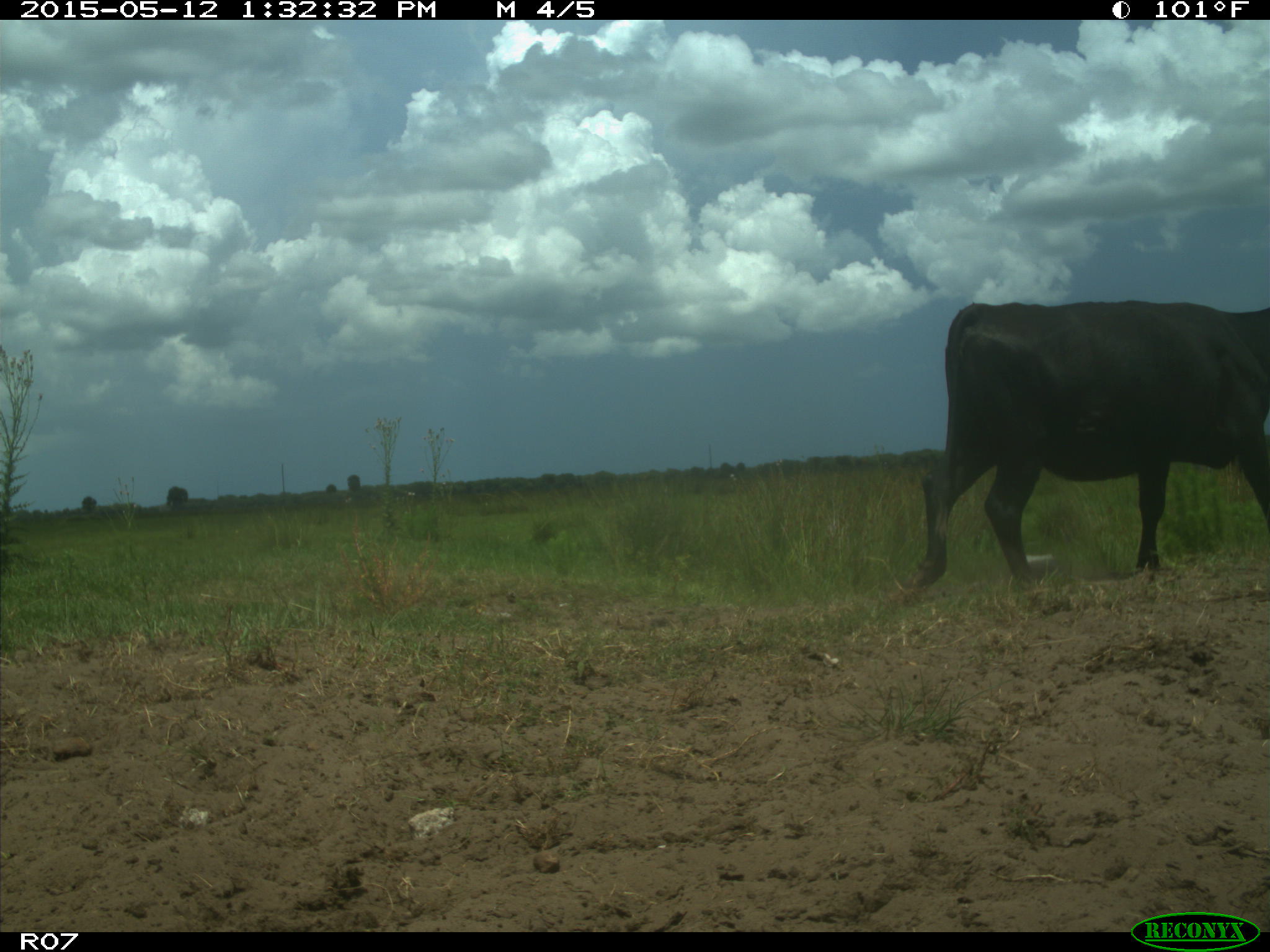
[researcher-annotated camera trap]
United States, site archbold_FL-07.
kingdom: Animalia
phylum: Chordata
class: Mammalia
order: Artiodactyla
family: Bovidae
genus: Bos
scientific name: Bos taurus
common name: domestic cow